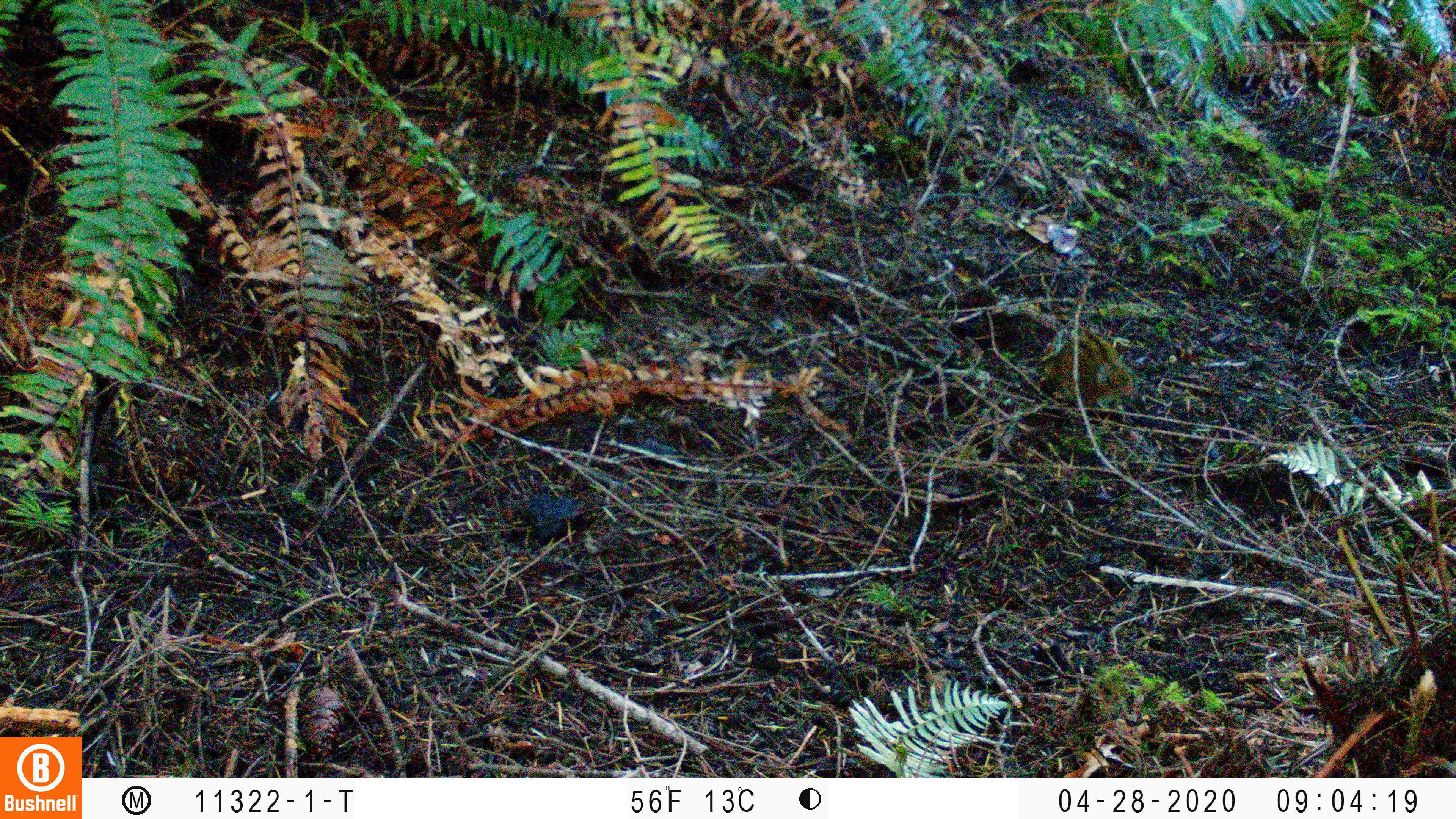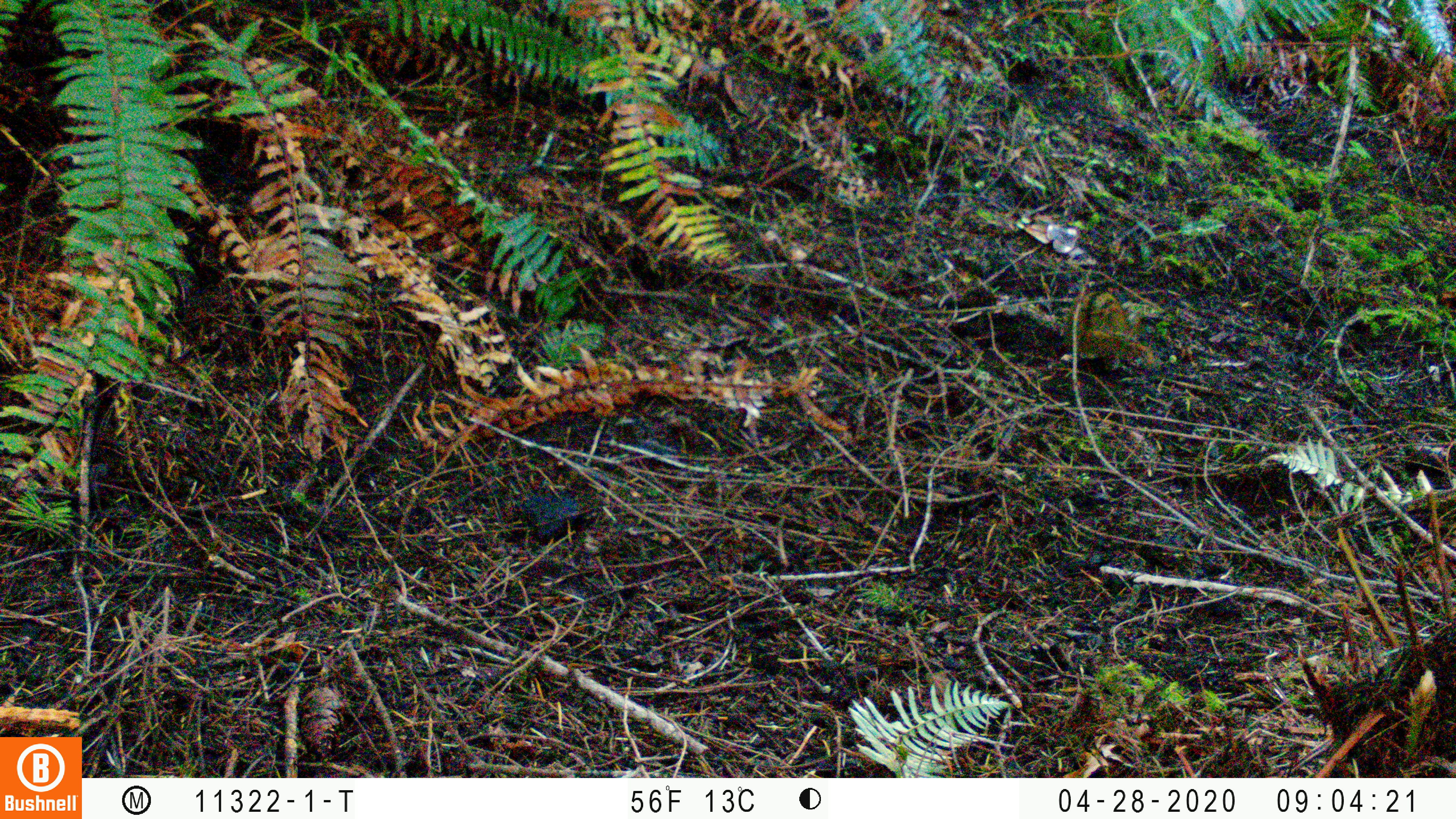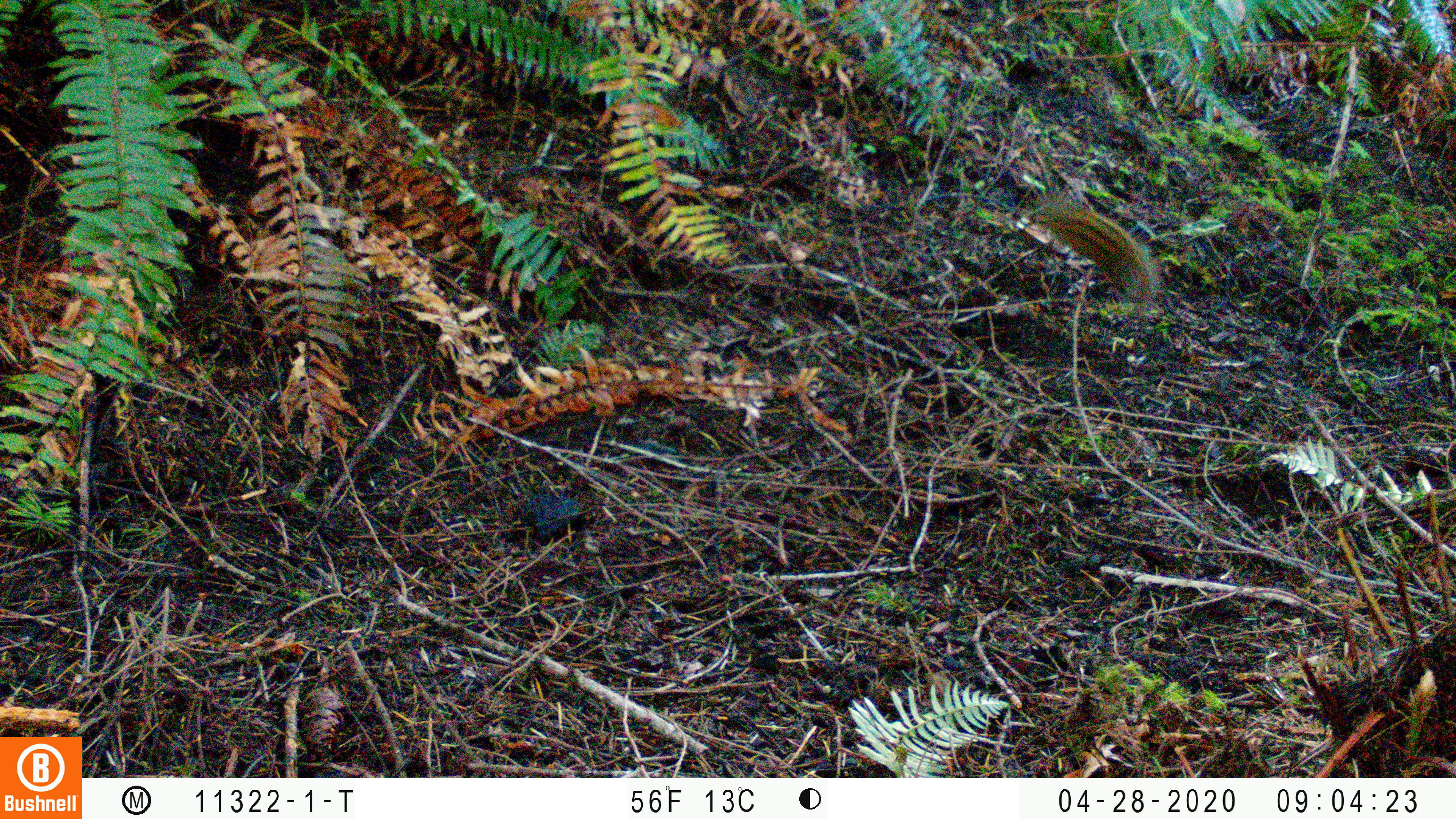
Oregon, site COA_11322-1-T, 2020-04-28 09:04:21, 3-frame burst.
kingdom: Animalia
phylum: Chordata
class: Mammalia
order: Rodentia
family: Sciuridae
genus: Neotamias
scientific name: Neotamias townsendii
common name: townsend's chipmunk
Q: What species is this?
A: Townsend's chipmunk (Neotamias townsendii).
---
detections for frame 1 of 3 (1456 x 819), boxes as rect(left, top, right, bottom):
townsend's chipmunk: rect(1032, 318, 1137, 417)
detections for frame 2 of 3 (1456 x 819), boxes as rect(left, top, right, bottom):
townsend's chipmunk: rect(1058, 275, 1164, 379)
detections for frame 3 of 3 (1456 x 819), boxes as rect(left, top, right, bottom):
townsend's chipmunk: rect(1027, 186, 1171, 312)